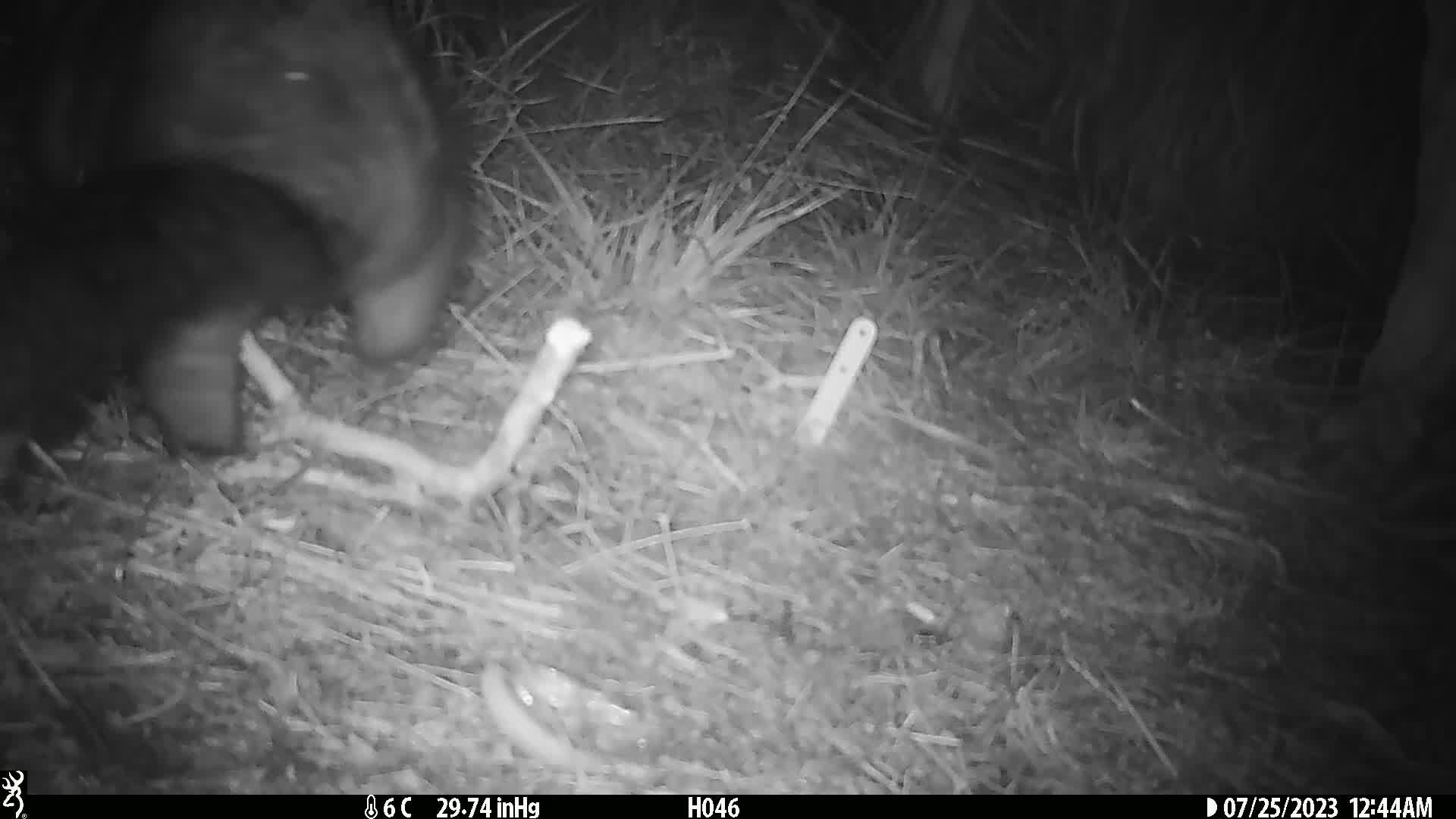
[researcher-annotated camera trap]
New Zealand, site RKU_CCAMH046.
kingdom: Animalia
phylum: Chordata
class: Mammalia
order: Diprotodontia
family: Phalangeridae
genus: Trichosurus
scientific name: Trichosurus vulpecula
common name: common brushtail possum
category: possum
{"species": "possum (common brushtail possum) (Trichosurus vulpecula)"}